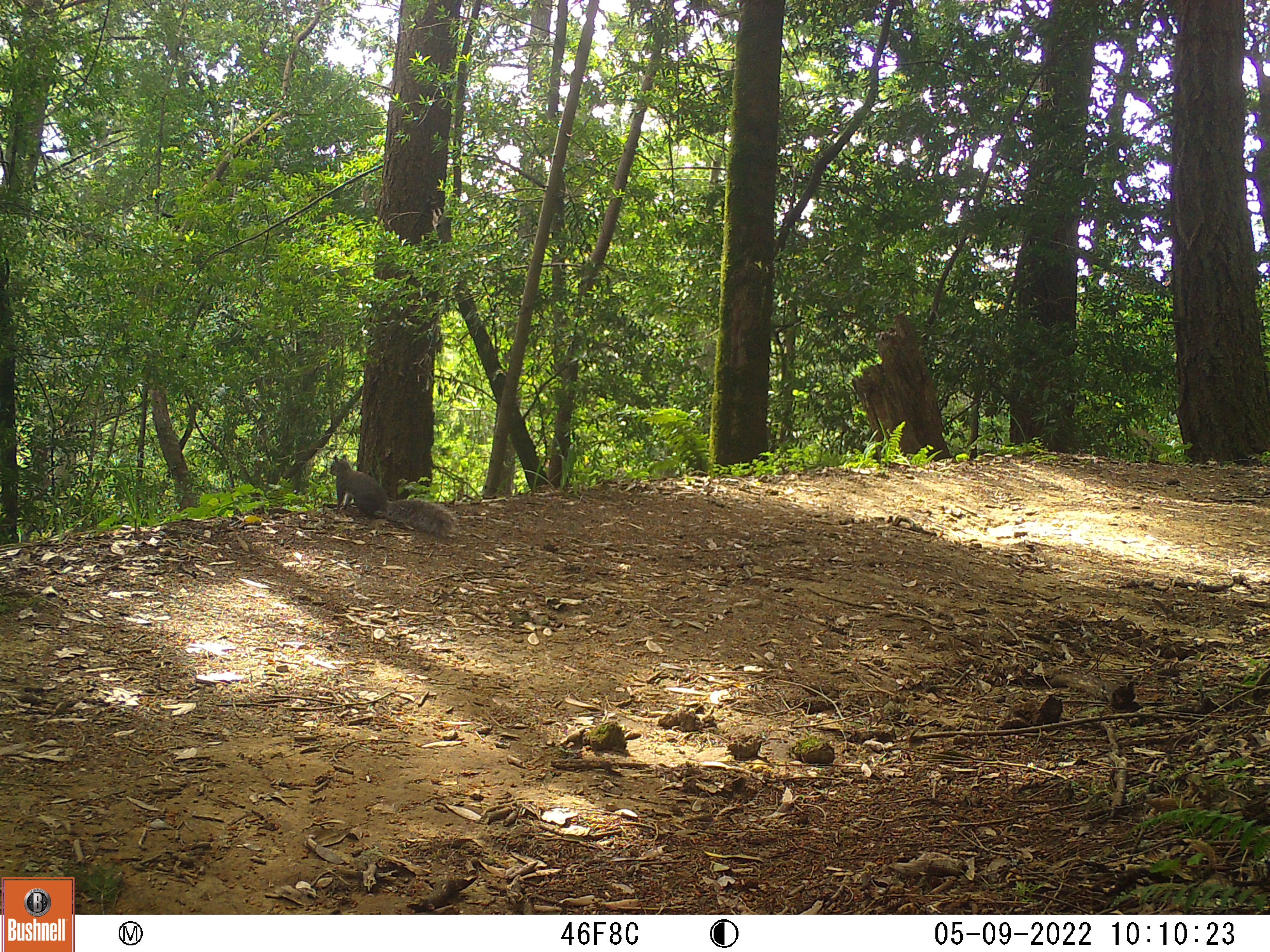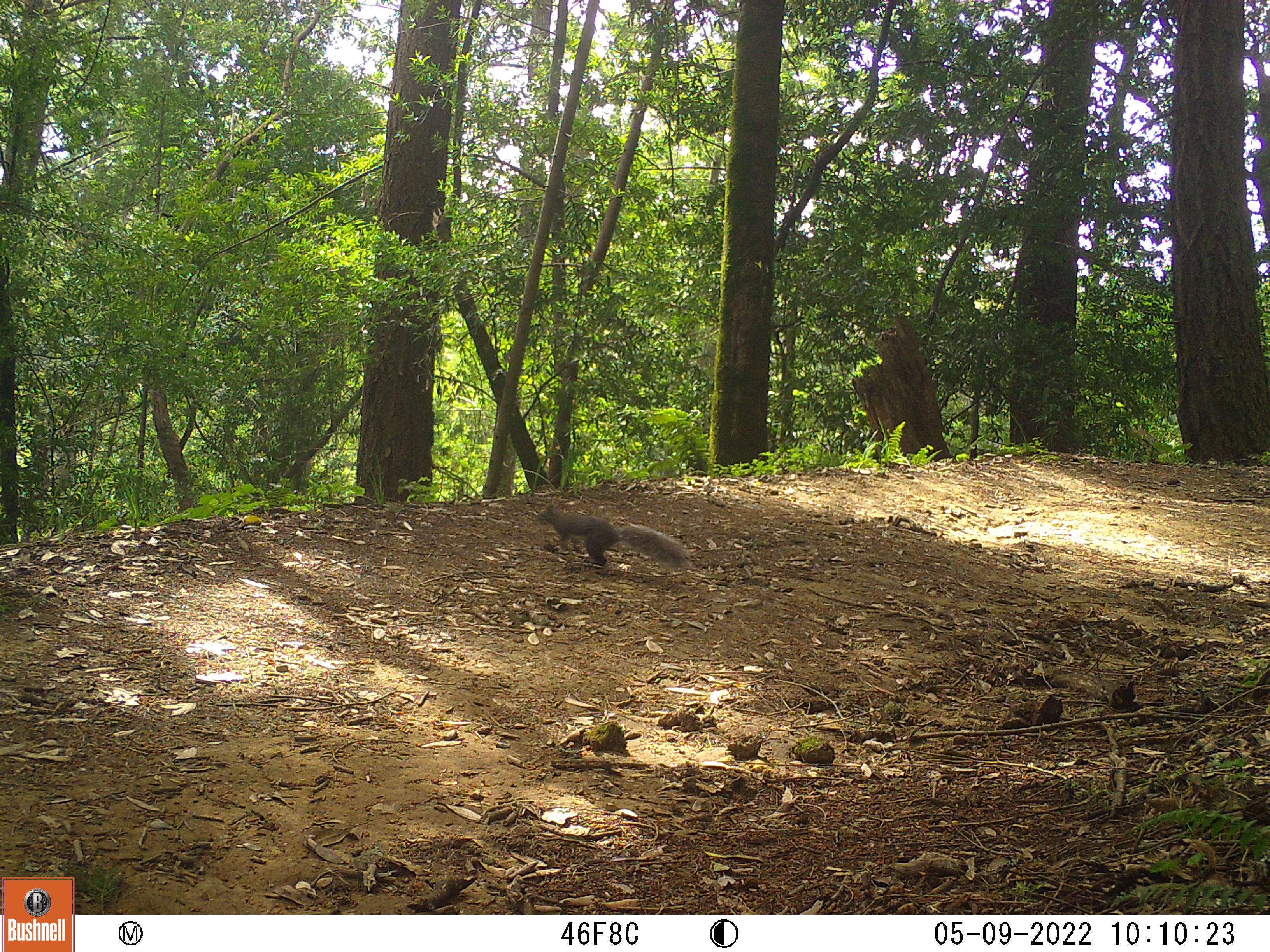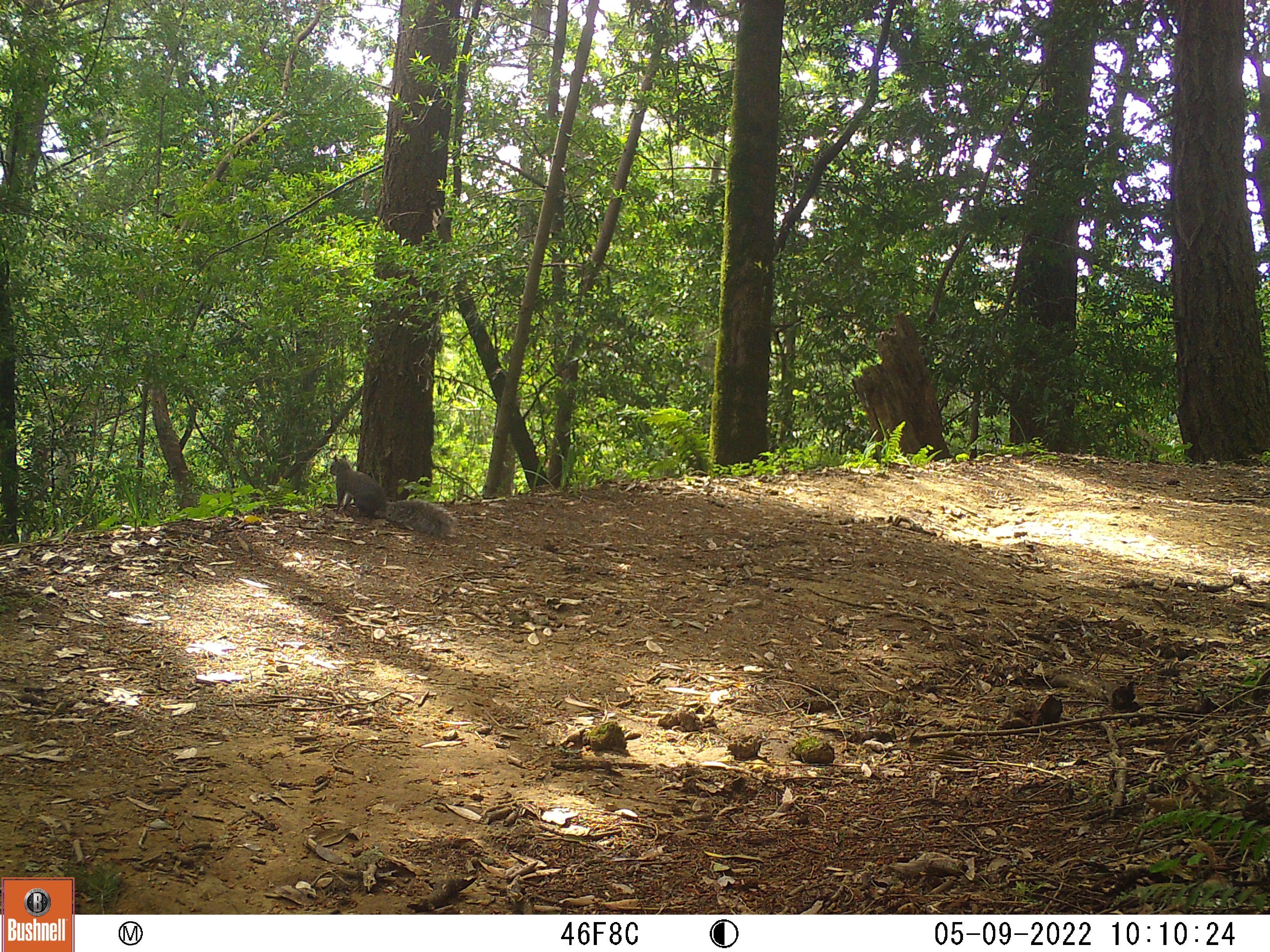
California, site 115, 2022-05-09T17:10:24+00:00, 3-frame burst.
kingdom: Animalia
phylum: Chordata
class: Mammalia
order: Rodentia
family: Sciuridae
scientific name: Sciuridae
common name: squirrel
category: unknown squirrel